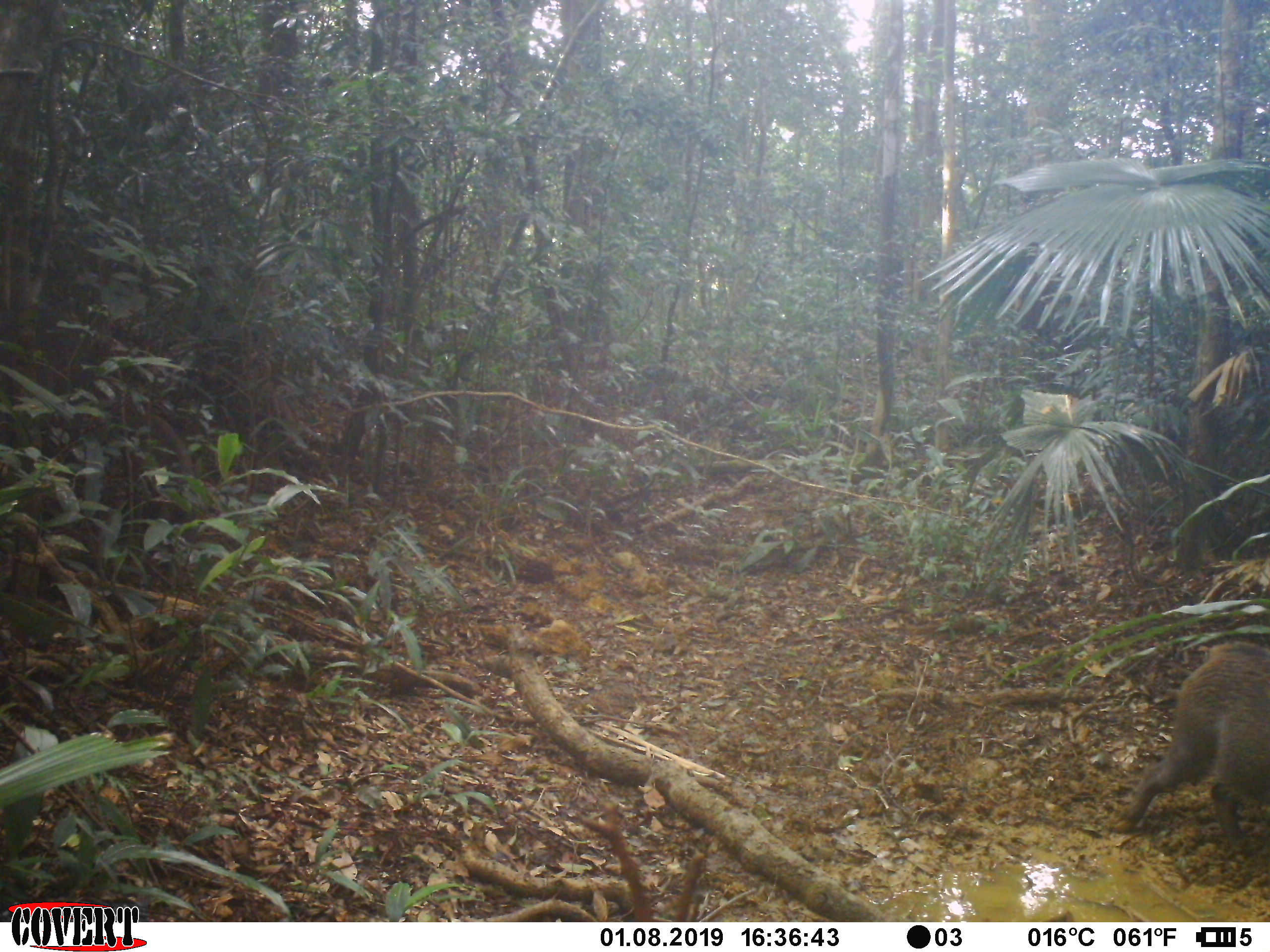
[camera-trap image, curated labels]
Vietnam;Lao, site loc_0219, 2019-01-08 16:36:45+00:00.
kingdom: Animalia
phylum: Chordata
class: Mammalia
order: Artiodactyla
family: Suidae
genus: Sus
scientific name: Sus scrofa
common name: eurasian wild pig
Eurasian wild pig (Sus scrofa). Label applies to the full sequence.